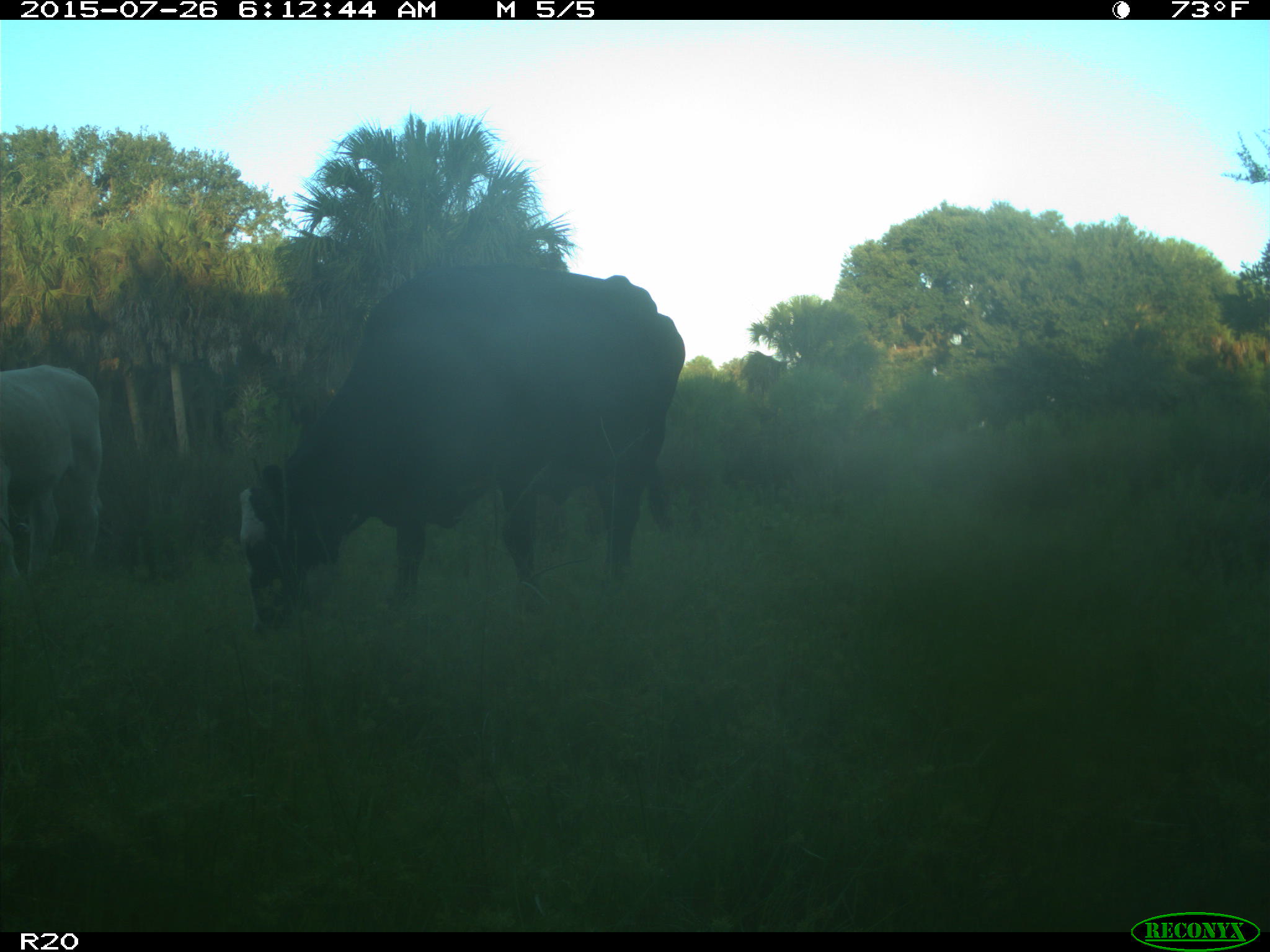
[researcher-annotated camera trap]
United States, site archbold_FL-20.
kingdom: Animalia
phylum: Chordata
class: Mammalia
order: Artiodactyla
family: Bovidae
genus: Bos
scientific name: Bos taurus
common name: domestic cow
Bos taurus (domestic cow).